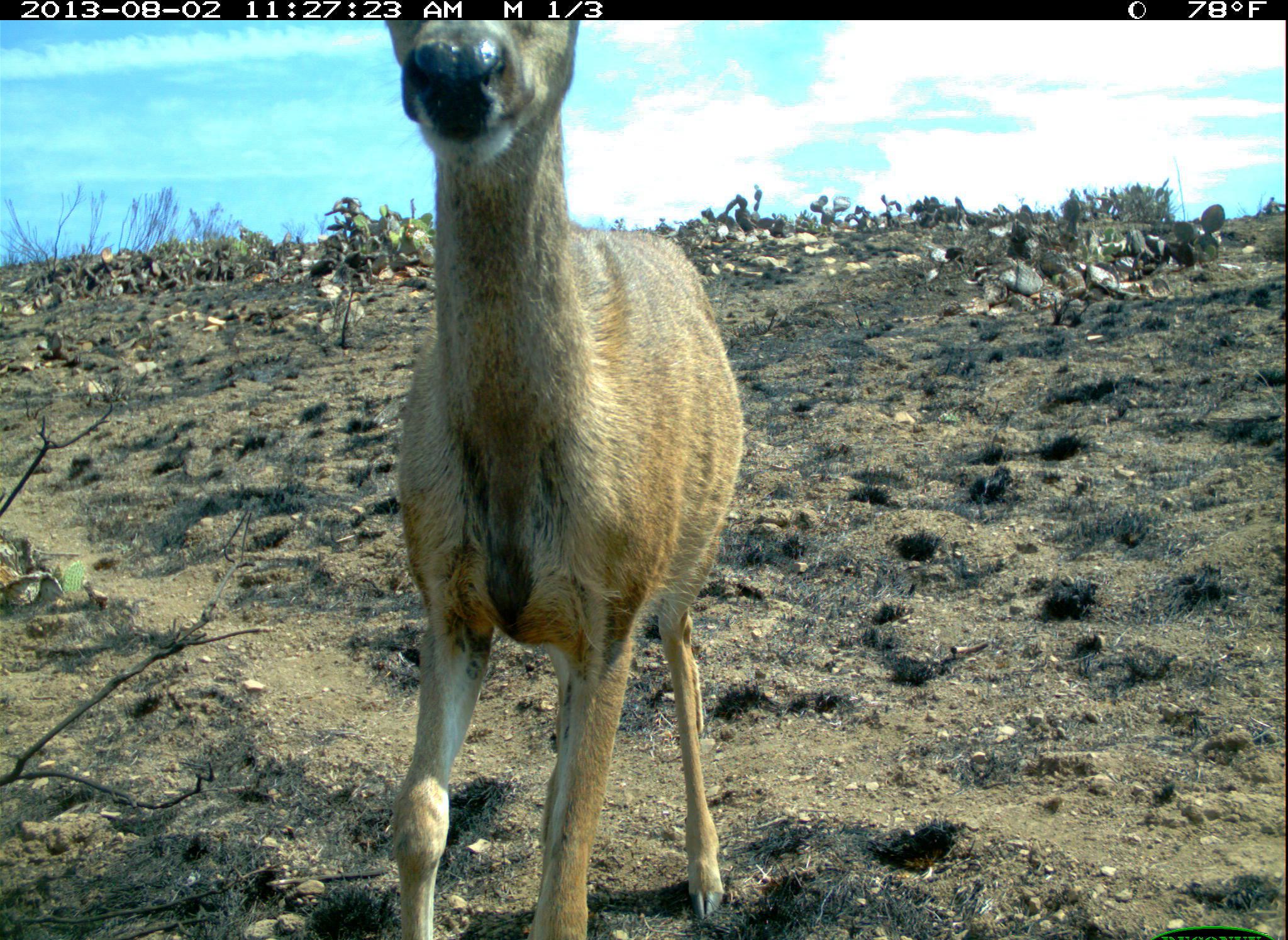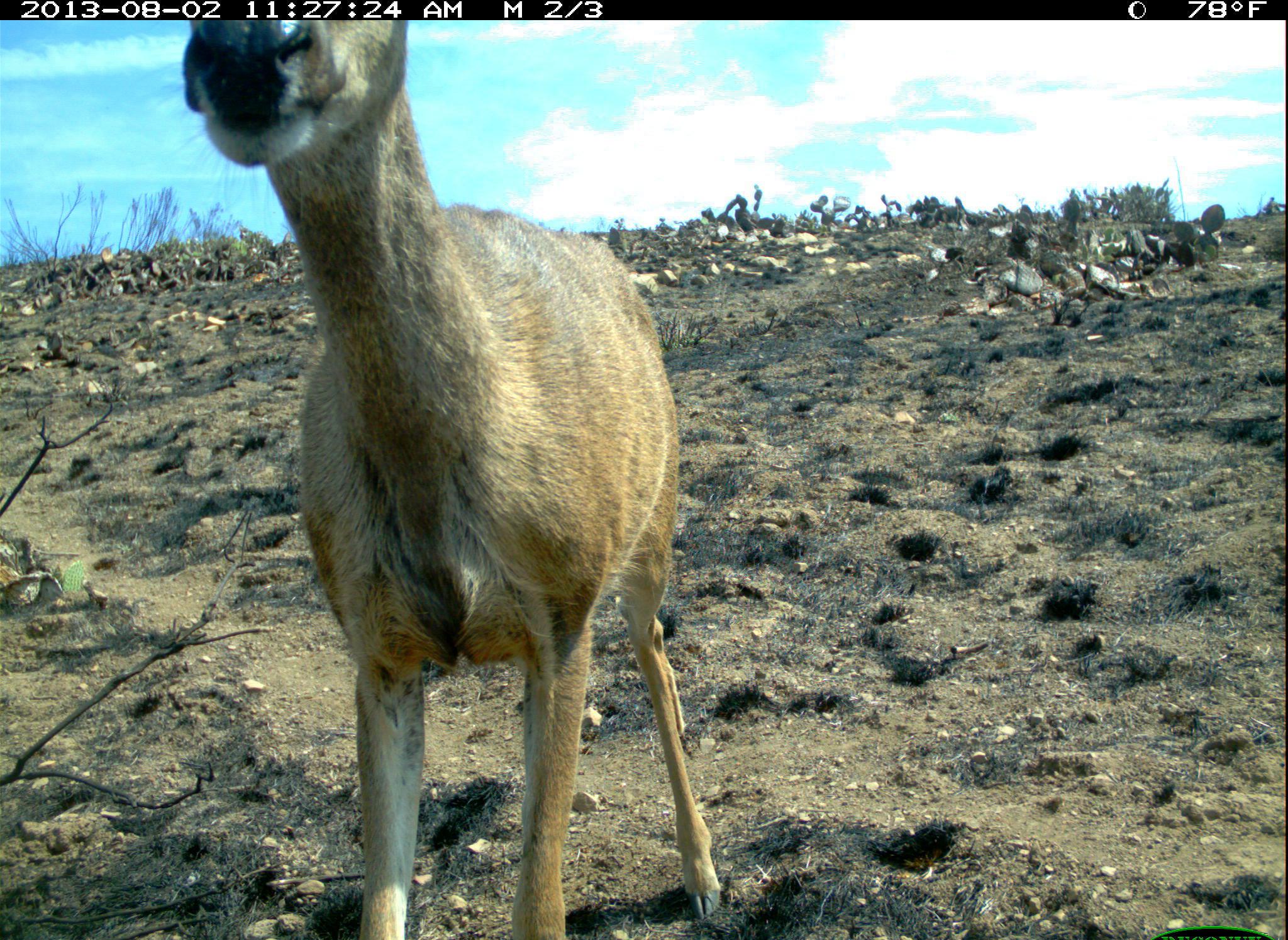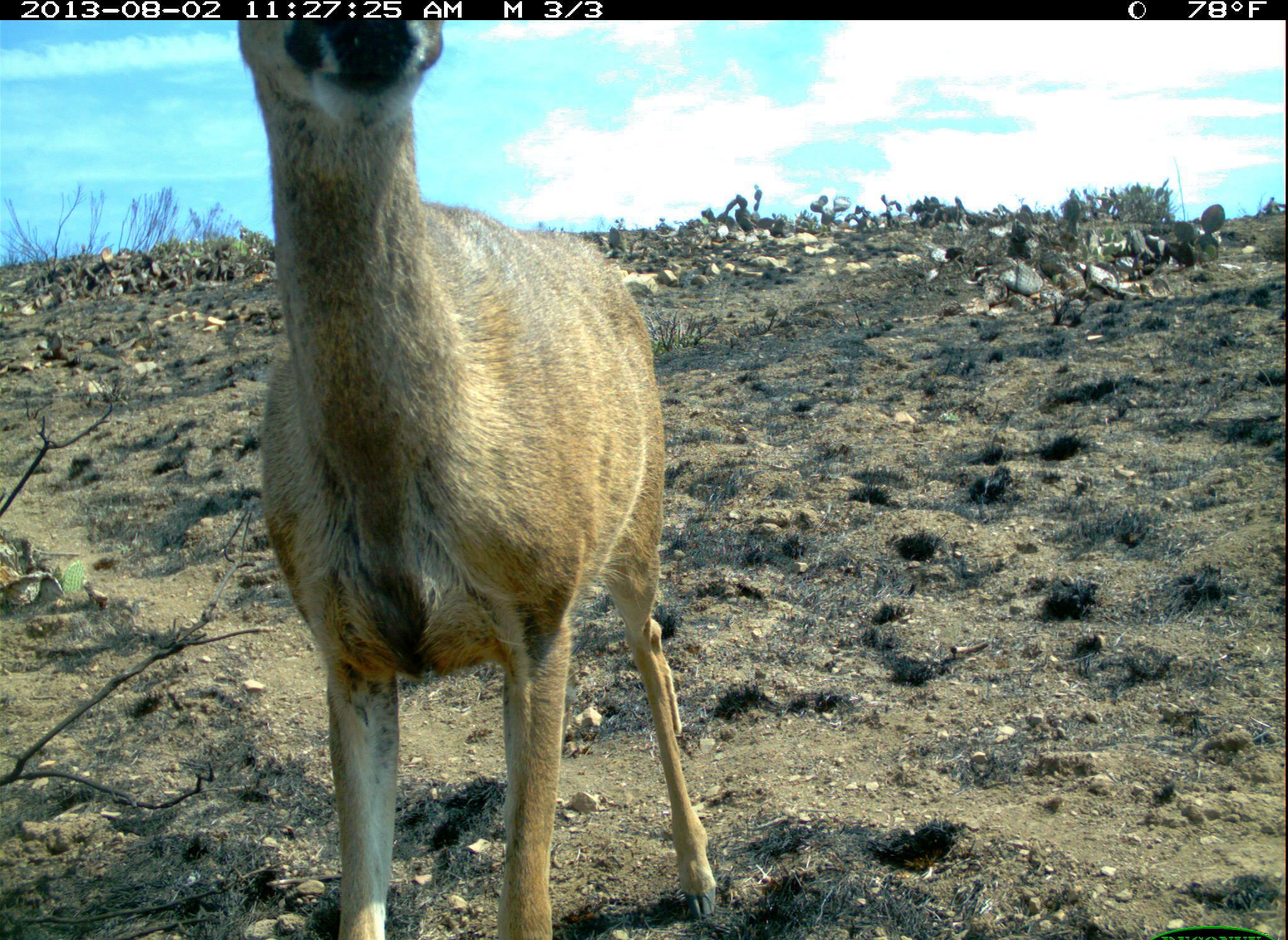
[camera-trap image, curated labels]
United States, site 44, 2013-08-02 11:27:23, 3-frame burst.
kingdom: Animalia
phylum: Chordata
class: Mammalia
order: Artiodactyla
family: Cervidae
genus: Odocoileus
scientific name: Odocoileus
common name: deer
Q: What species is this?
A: Deer (Odocoileus).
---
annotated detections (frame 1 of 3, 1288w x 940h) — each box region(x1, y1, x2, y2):
deer: region(368, 18, 748, 940)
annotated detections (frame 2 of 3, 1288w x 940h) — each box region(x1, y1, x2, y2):
deer: region(178, 17, 728, 939)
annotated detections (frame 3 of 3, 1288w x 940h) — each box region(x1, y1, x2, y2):
deer: region(229, 18, 722, 939)